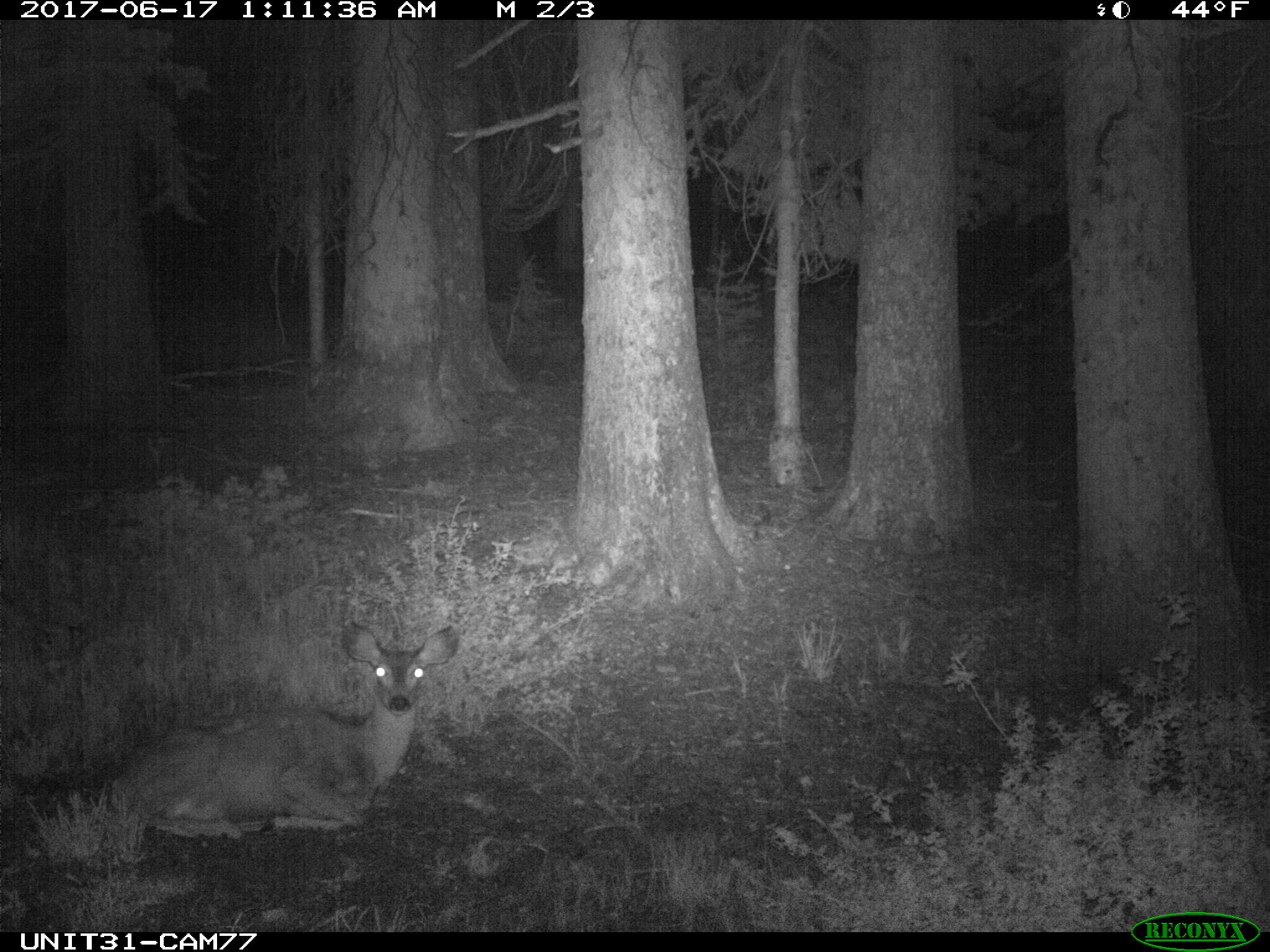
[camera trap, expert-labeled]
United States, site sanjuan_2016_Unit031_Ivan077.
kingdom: Animalia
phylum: Chordata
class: Mammalia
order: Artiodactyla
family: Cervidae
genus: Odocoileus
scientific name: Odocoileus hemionus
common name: mule deer